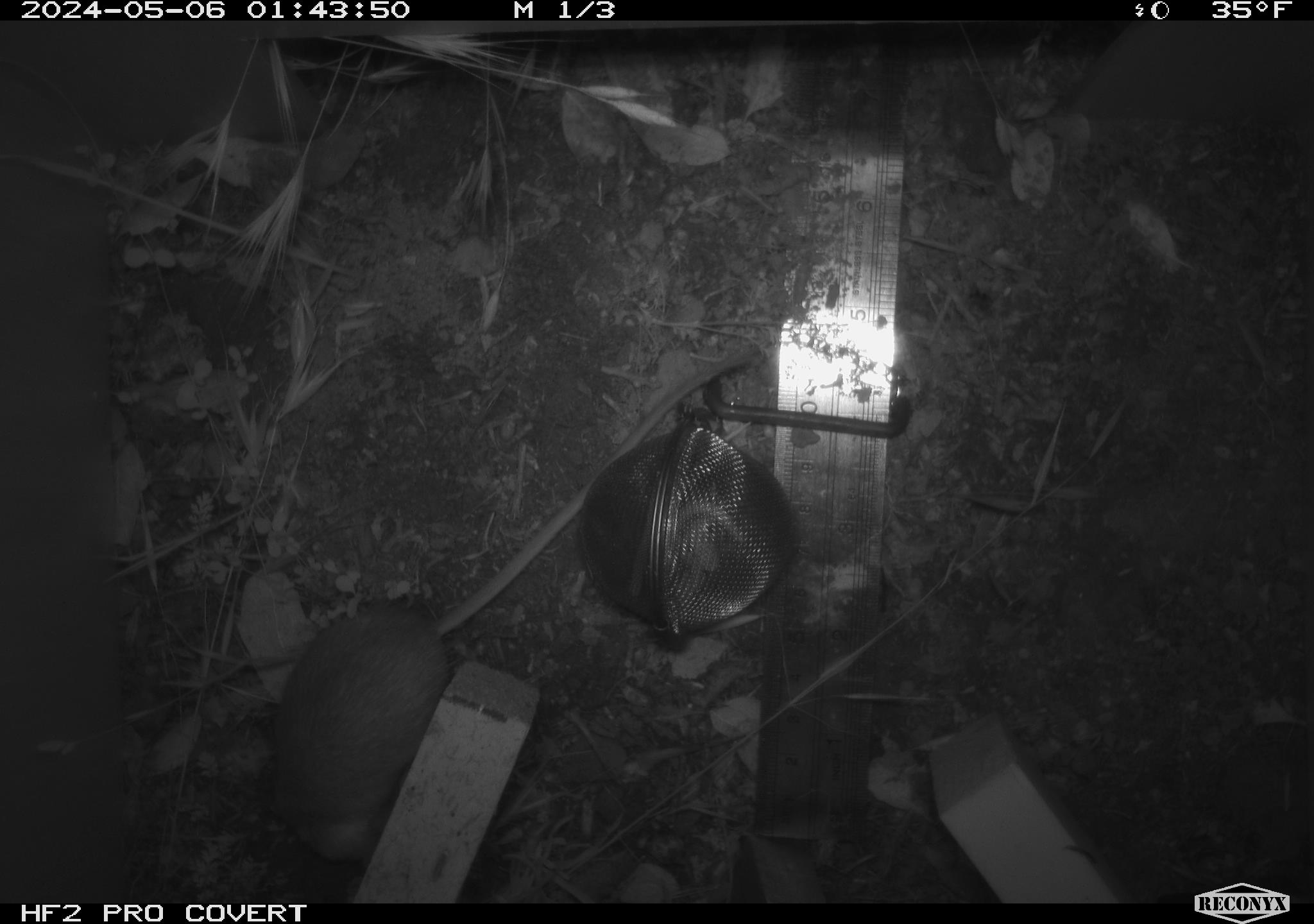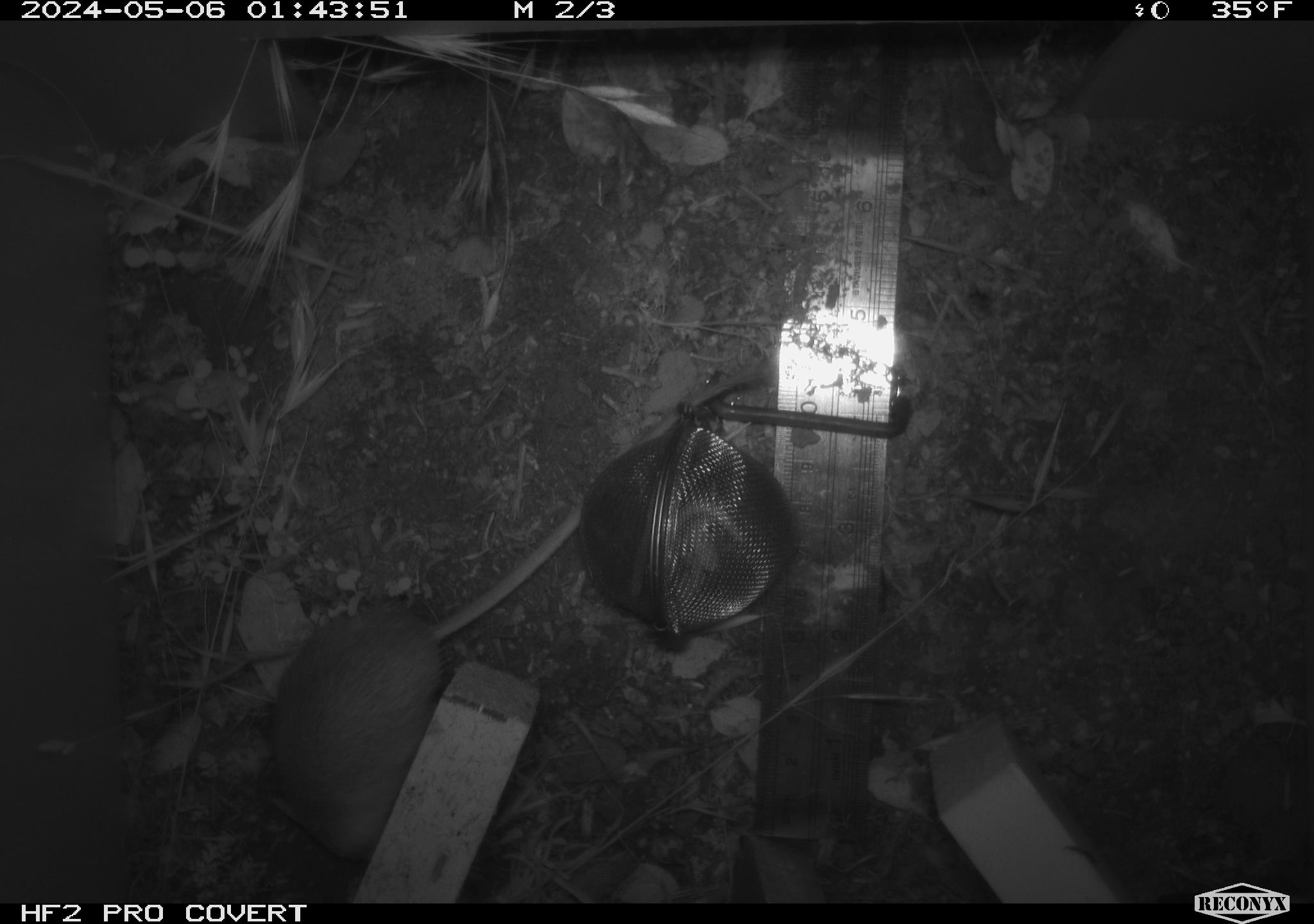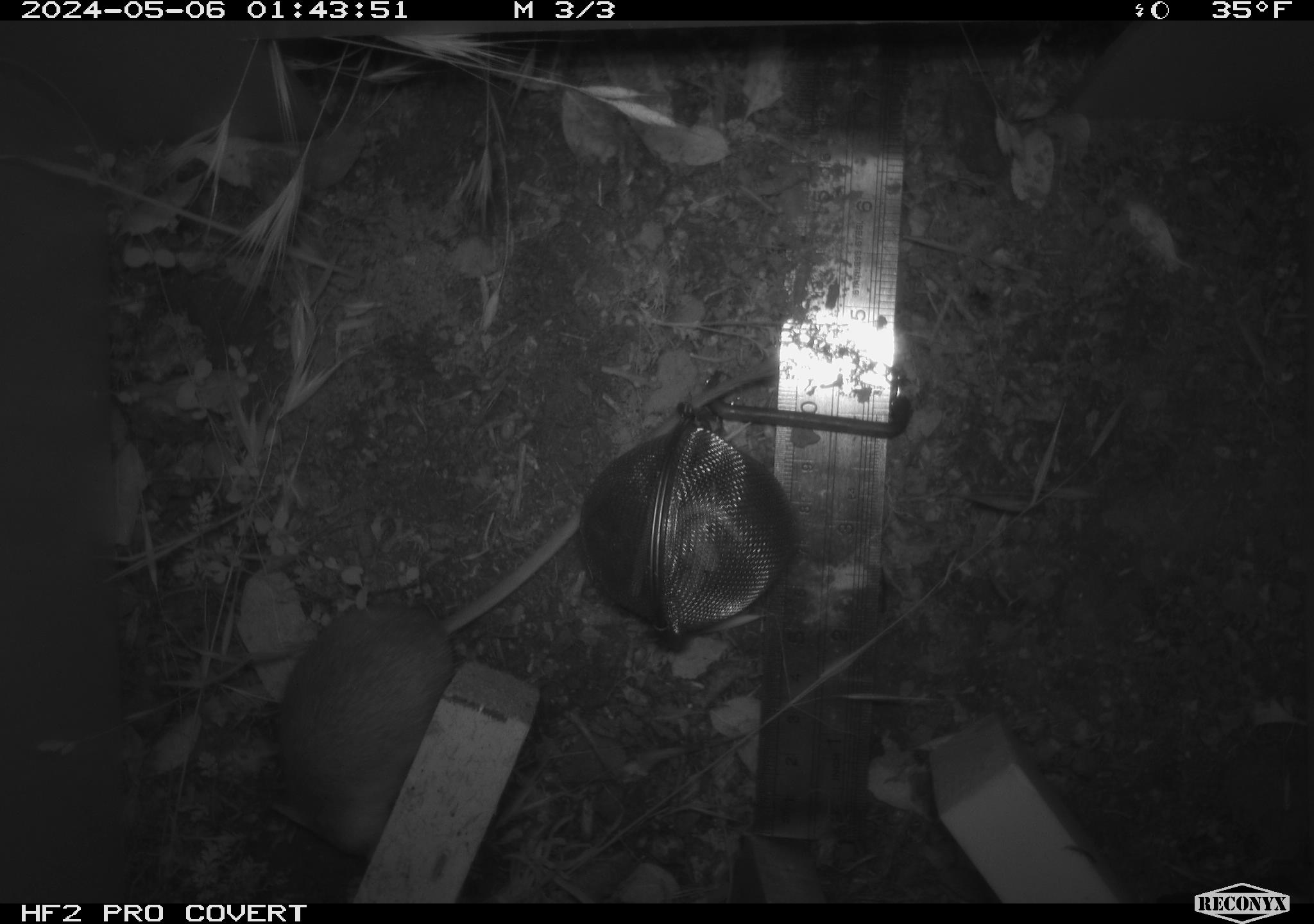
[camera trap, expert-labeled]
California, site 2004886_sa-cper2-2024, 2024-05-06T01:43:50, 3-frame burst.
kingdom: Animalia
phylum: Chordata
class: Mammalia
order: Rodentia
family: Heteromyidae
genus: Dipodomys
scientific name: Dipodomys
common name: kangaroo rats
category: dipodomys species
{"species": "dipodomys species (kangaroo rats) (Dipodomys)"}